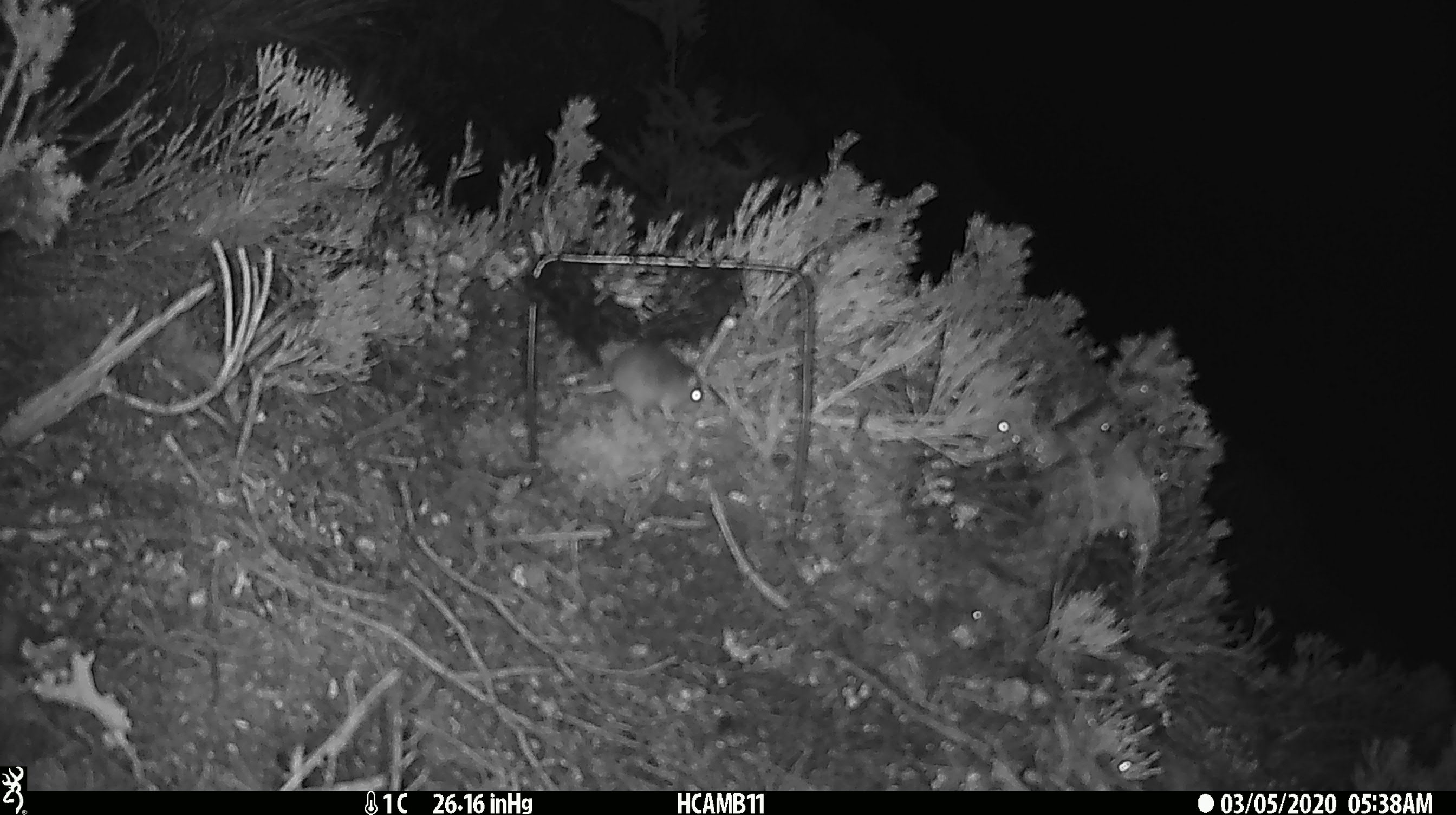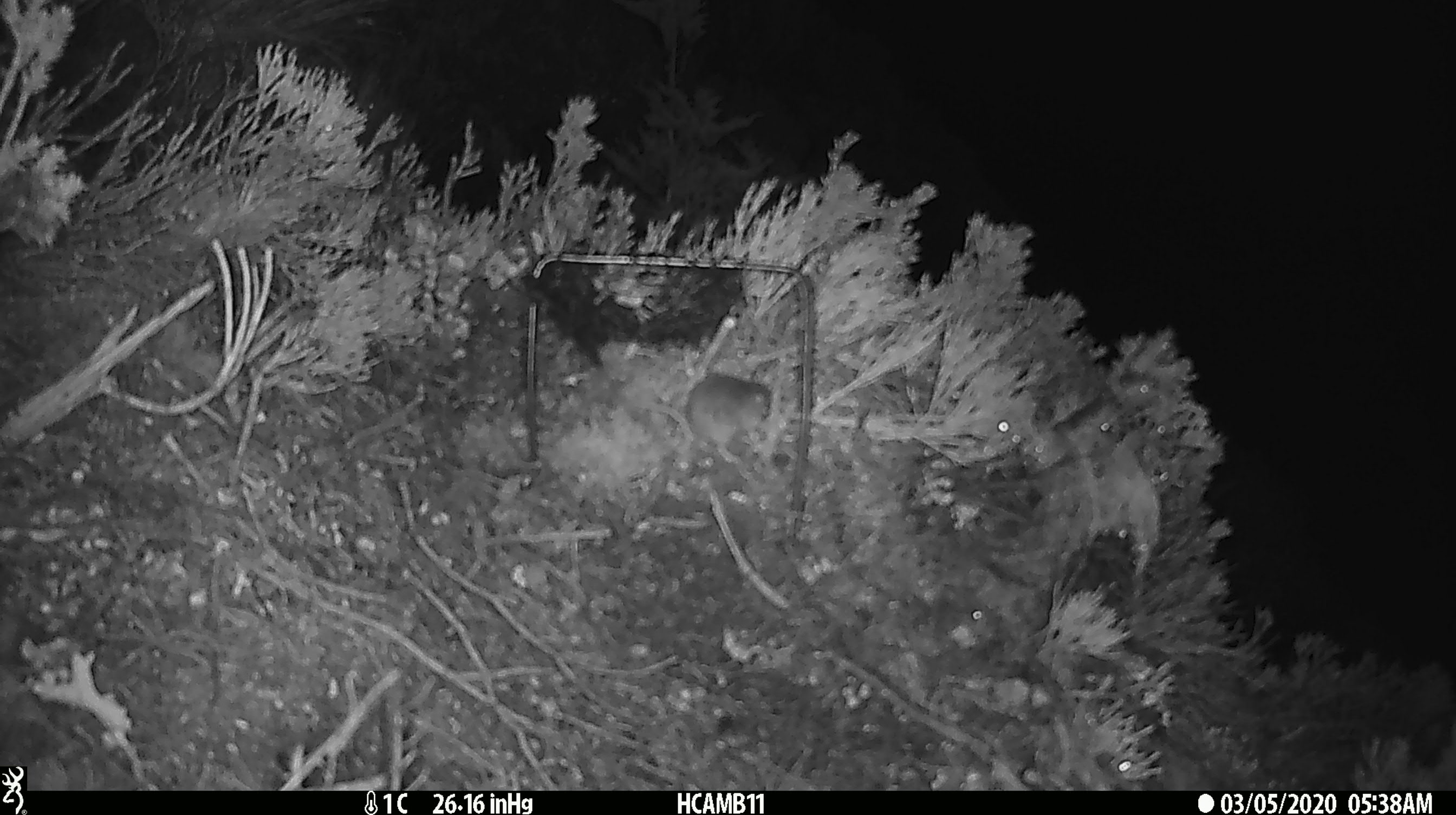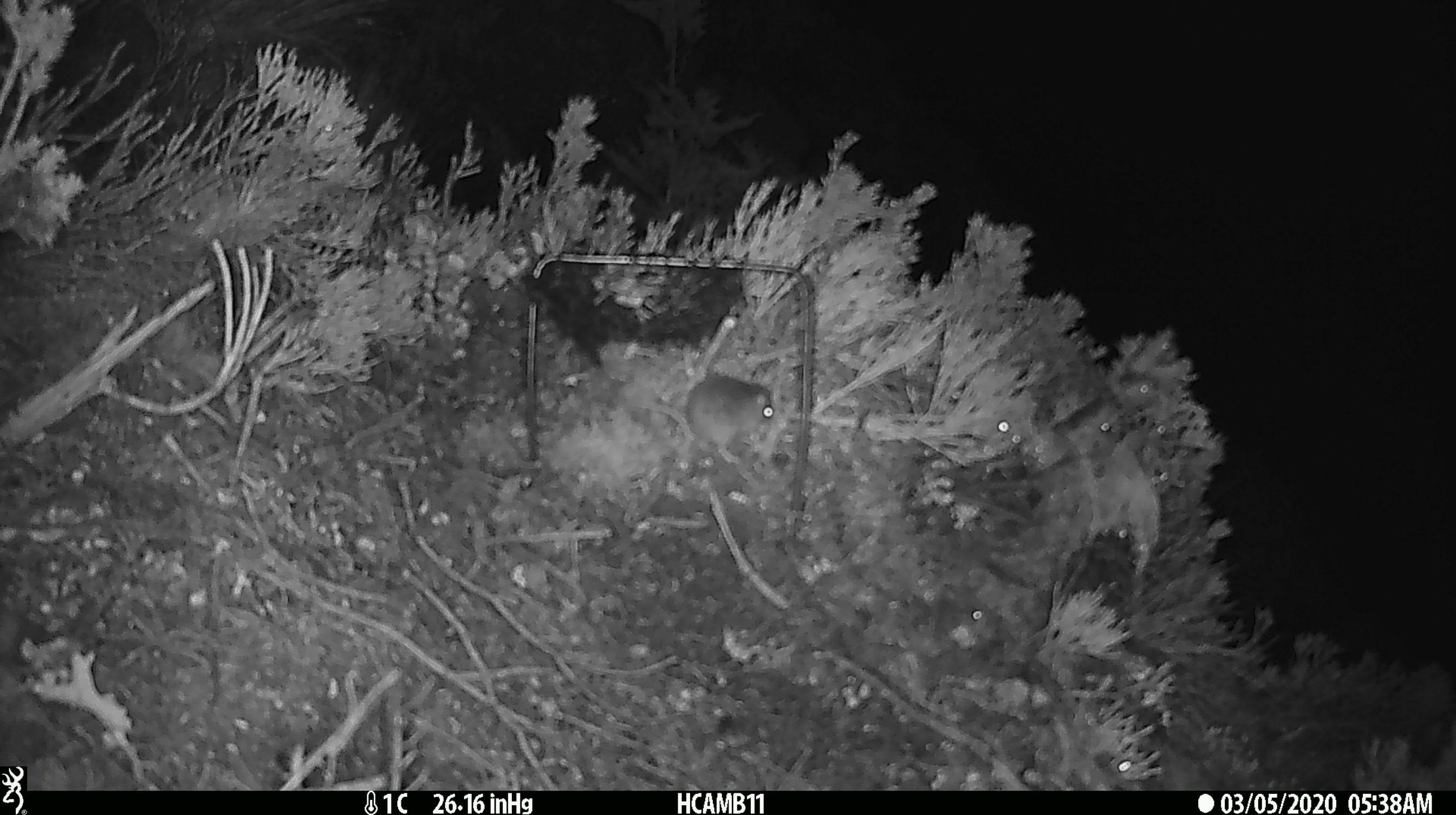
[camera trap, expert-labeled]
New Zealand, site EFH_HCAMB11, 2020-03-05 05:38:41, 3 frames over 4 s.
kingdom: Animalia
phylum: Chordata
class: Mammalia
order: Rodentia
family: Muridae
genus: Mus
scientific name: Mus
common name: mouse